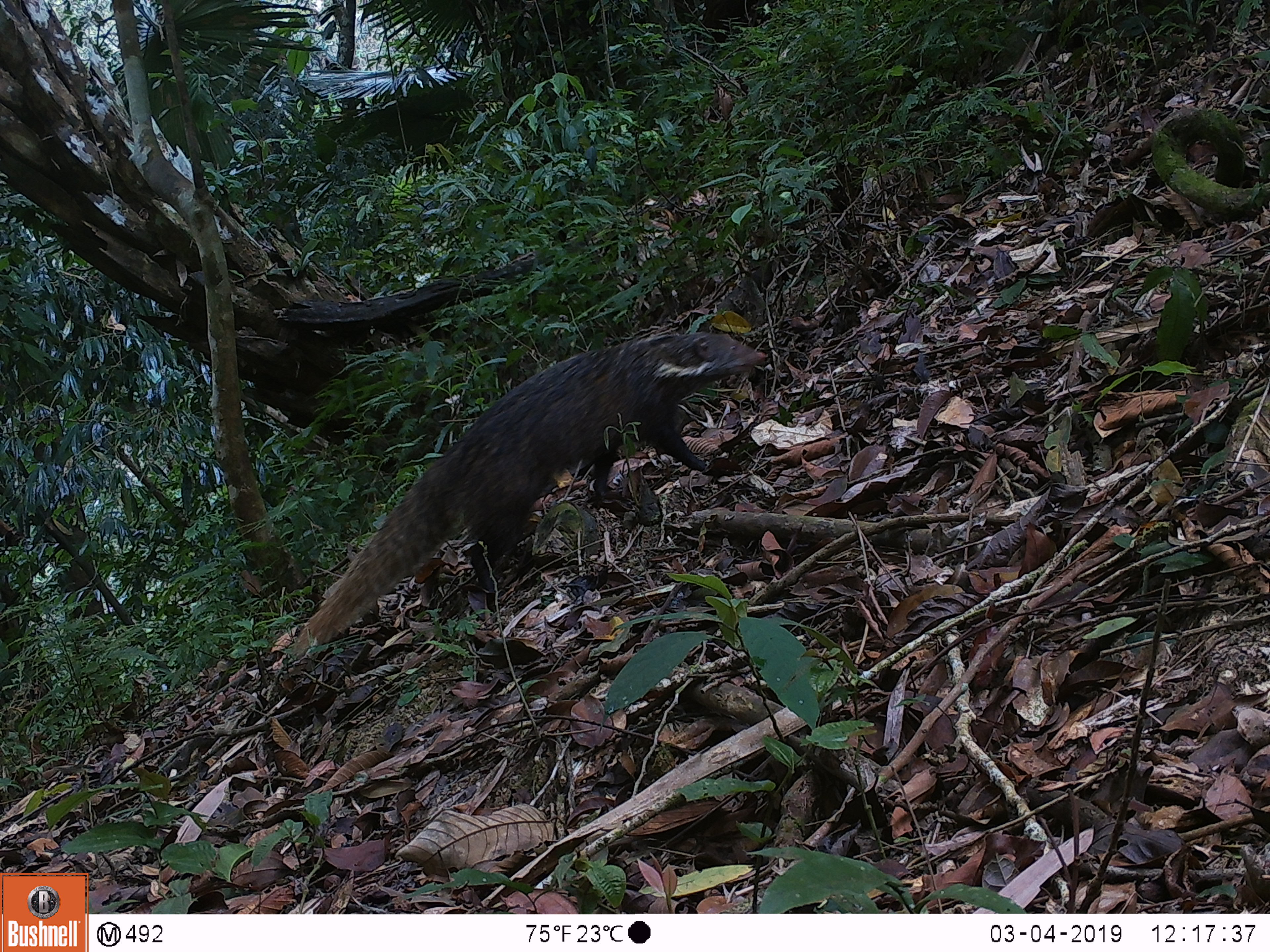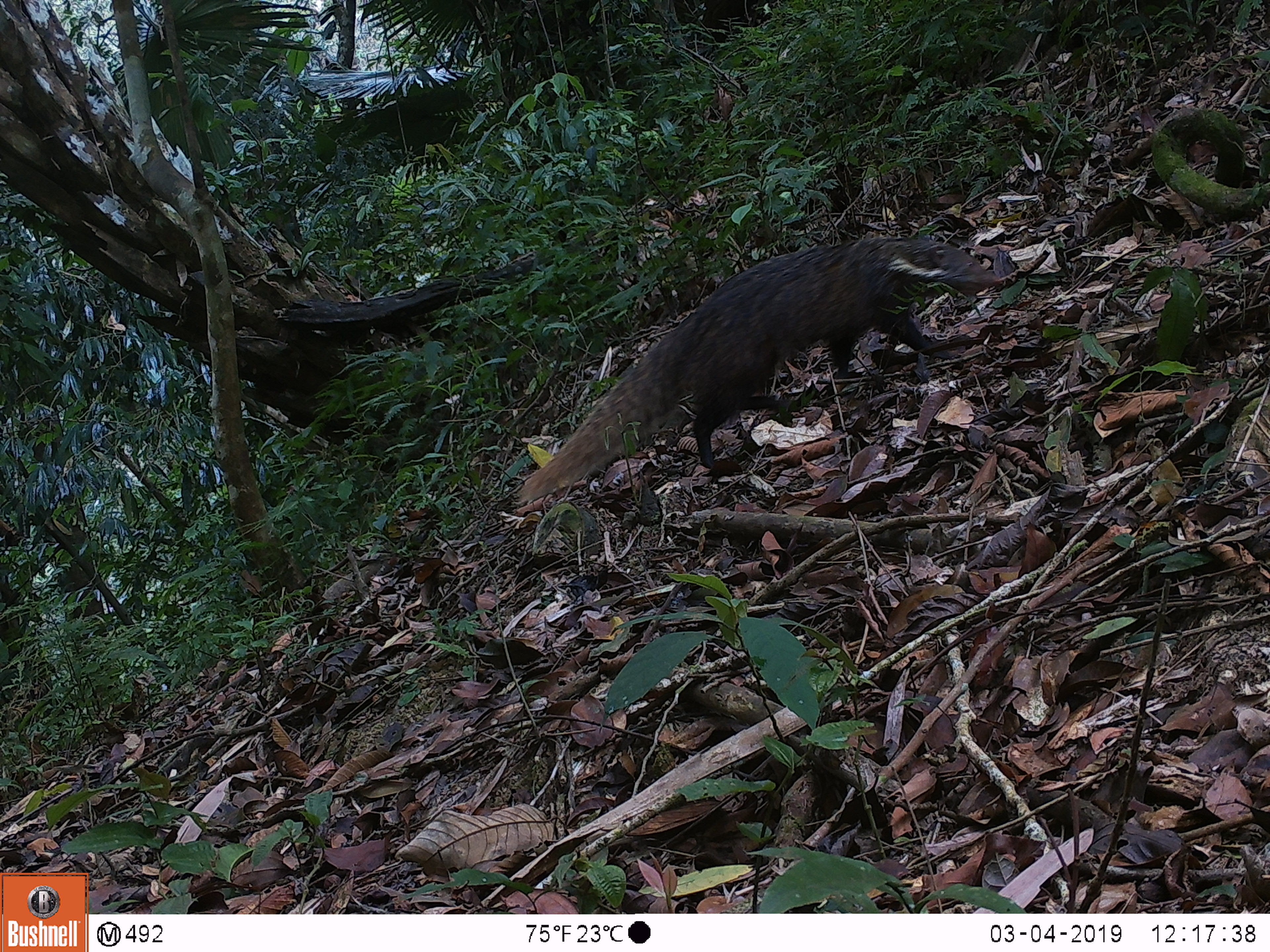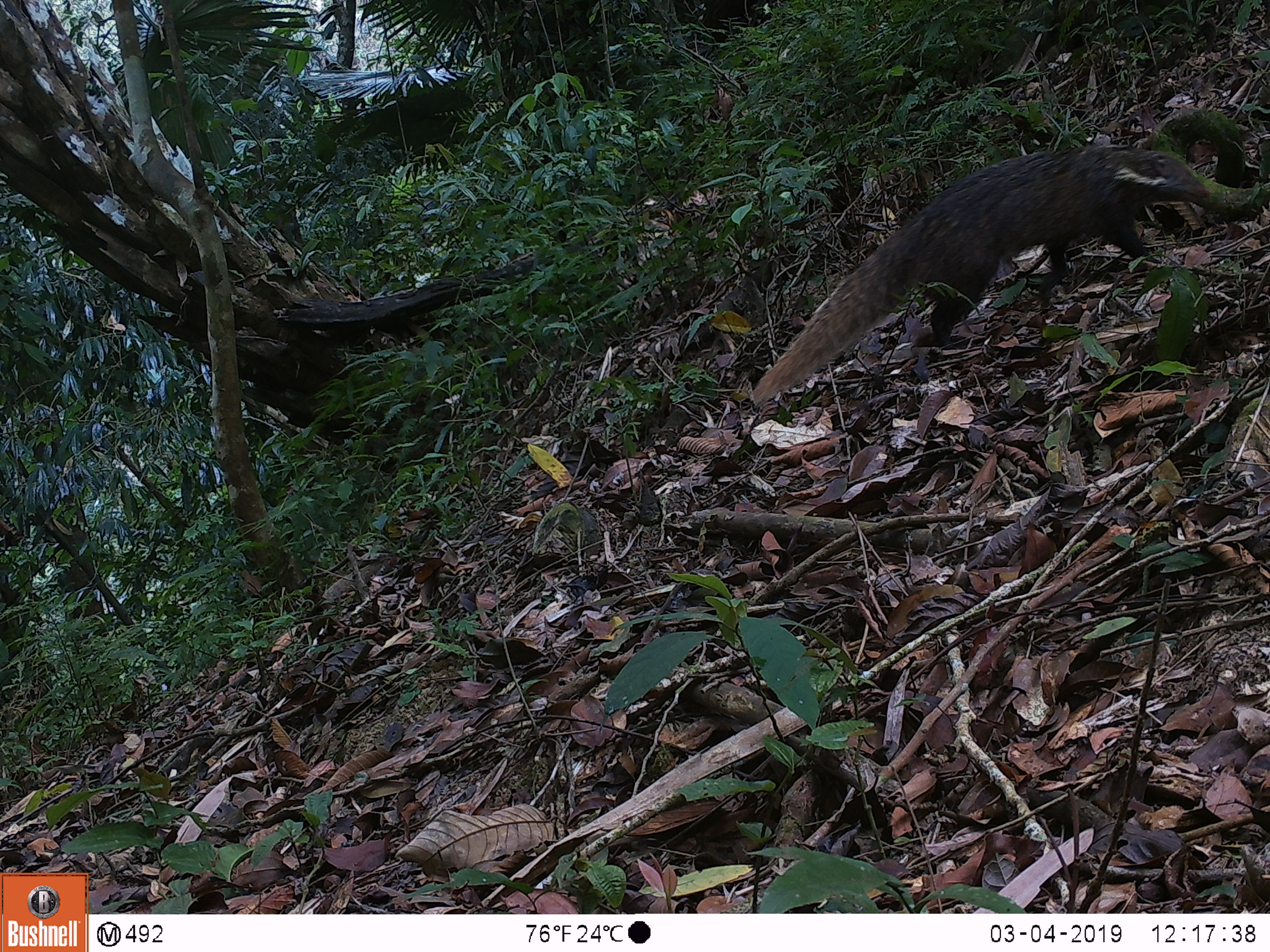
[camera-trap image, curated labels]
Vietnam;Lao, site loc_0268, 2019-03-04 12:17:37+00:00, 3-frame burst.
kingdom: Animalia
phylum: Chordata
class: Mammalia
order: Carnivora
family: Herpestidae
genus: Urva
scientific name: Urva urva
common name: crab-eating mongoose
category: crab eating mongoose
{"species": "crab eating mongoose (crab-eating mongoose) (Urva urva)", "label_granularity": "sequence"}